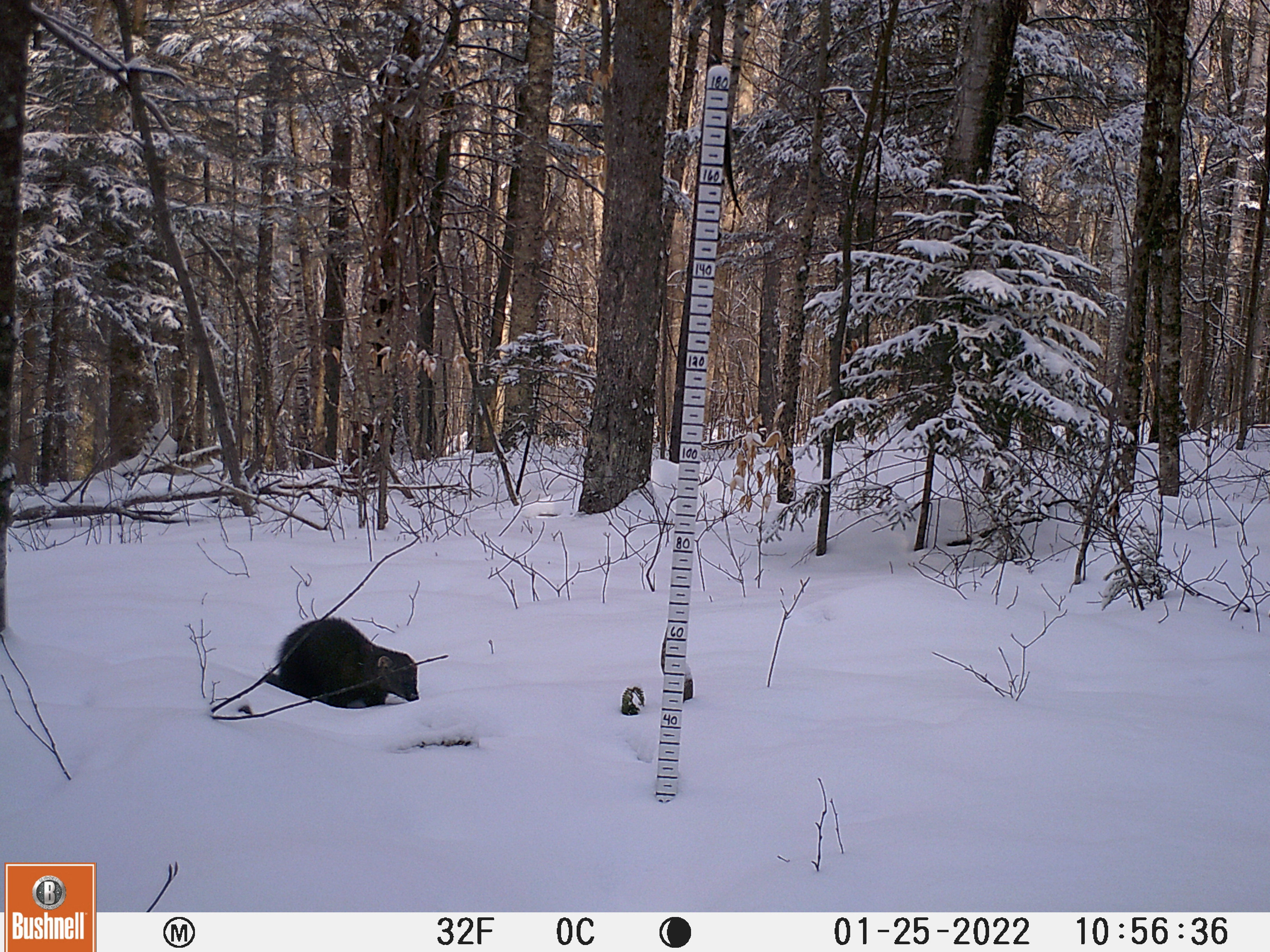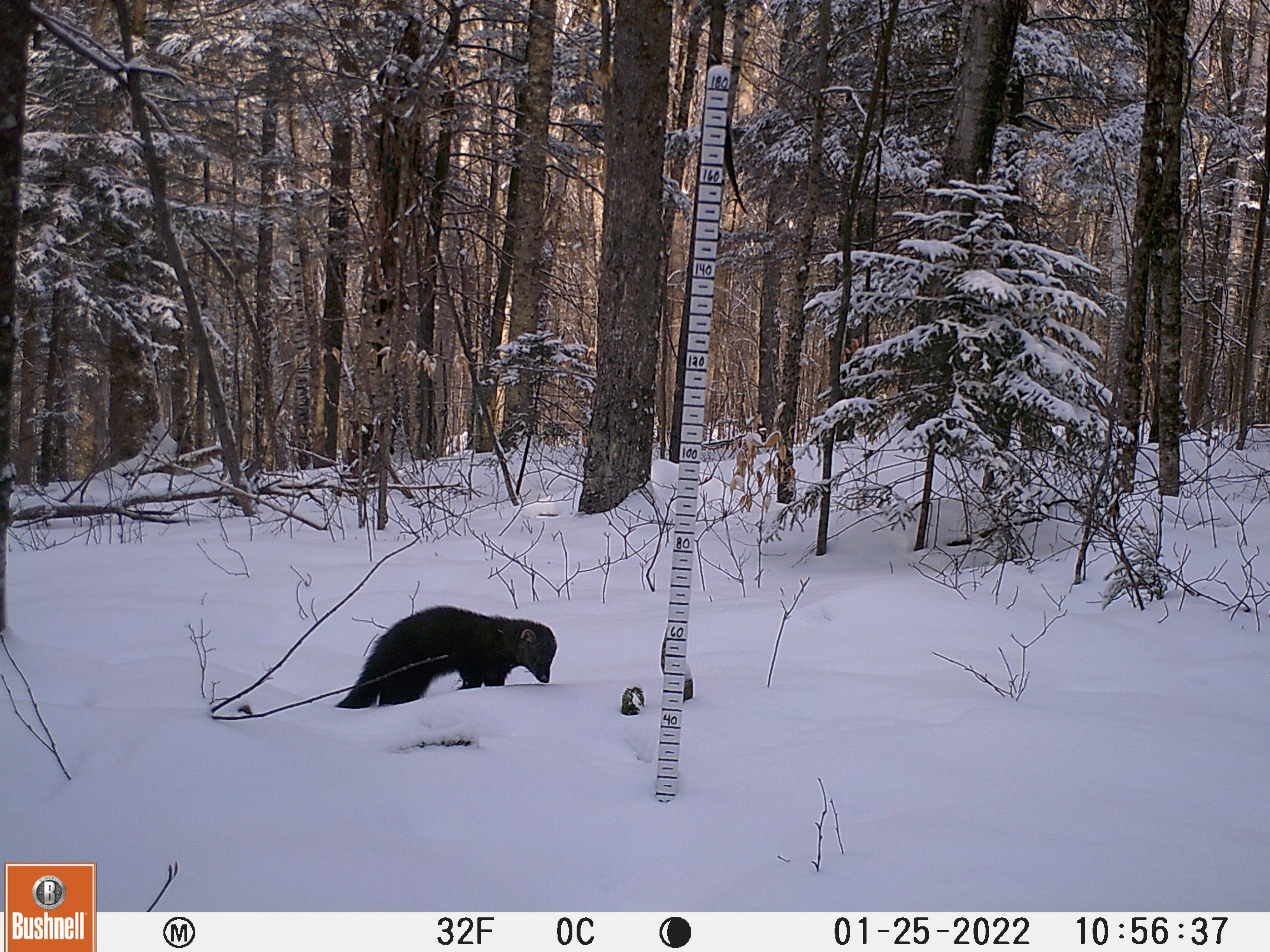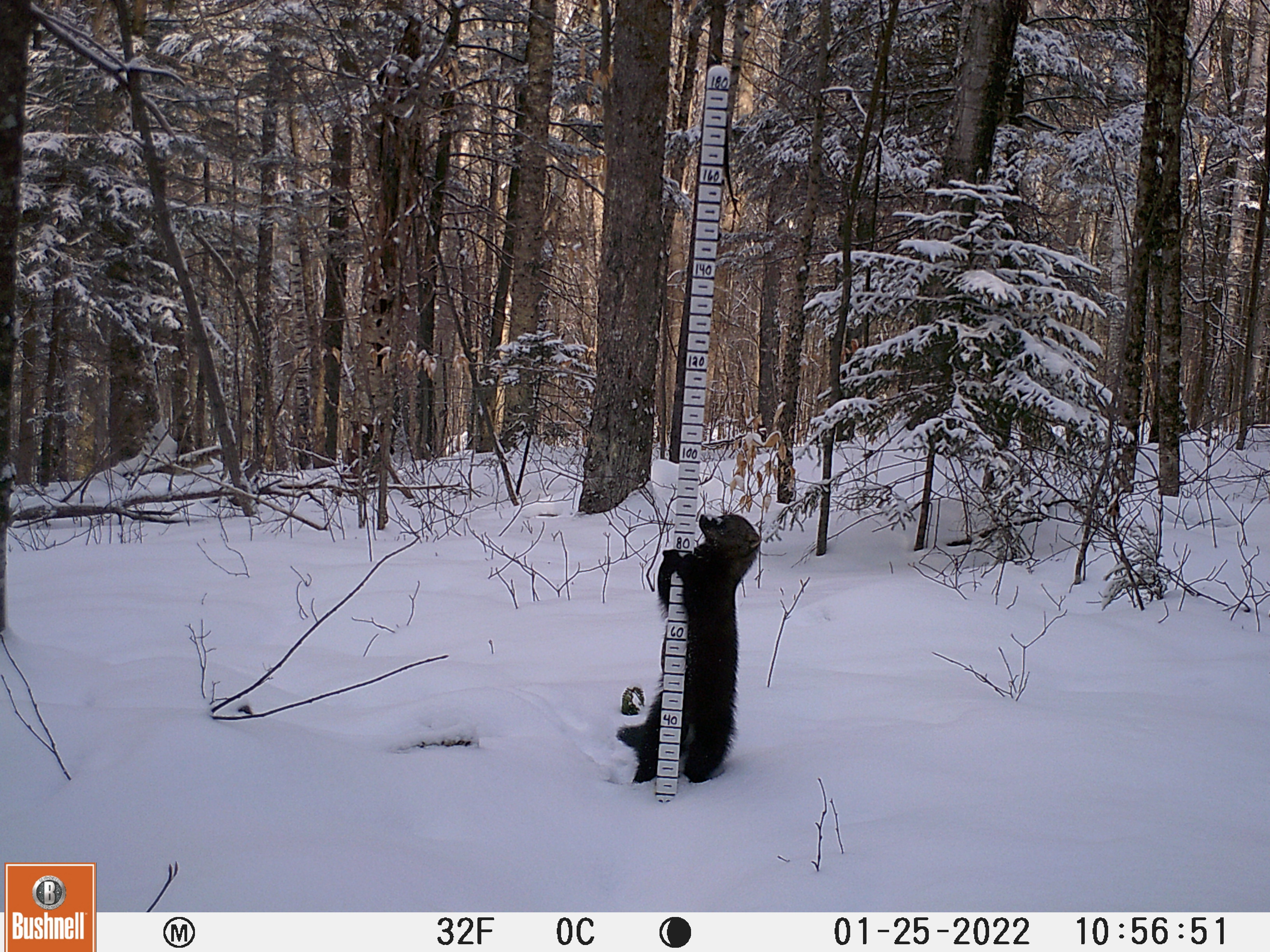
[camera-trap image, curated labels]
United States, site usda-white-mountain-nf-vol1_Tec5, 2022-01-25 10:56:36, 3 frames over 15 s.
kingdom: Animalia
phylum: Chordata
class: Mammalia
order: Carnivora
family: Mustelidae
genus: Pekania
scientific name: Pekania pennanti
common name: fisher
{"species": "fisher (Pekania pennanti)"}